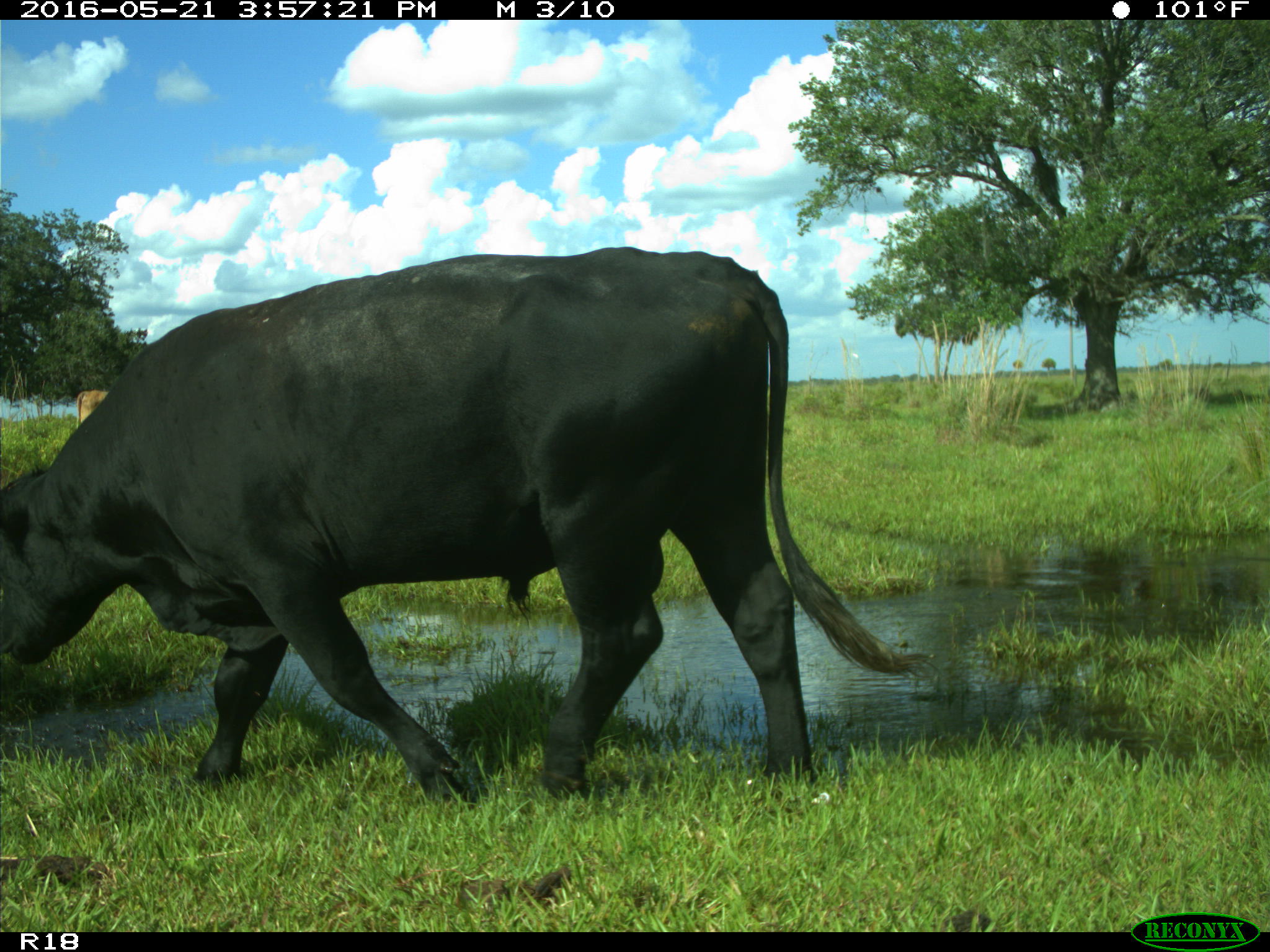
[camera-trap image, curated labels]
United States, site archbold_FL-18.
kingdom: Animalia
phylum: Chordata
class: Mammalia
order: Artiodactyla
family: Bovidae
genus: Bos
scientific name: Bos taurus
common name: domestic cow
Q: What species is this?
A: Bos taurus (domestic cow).